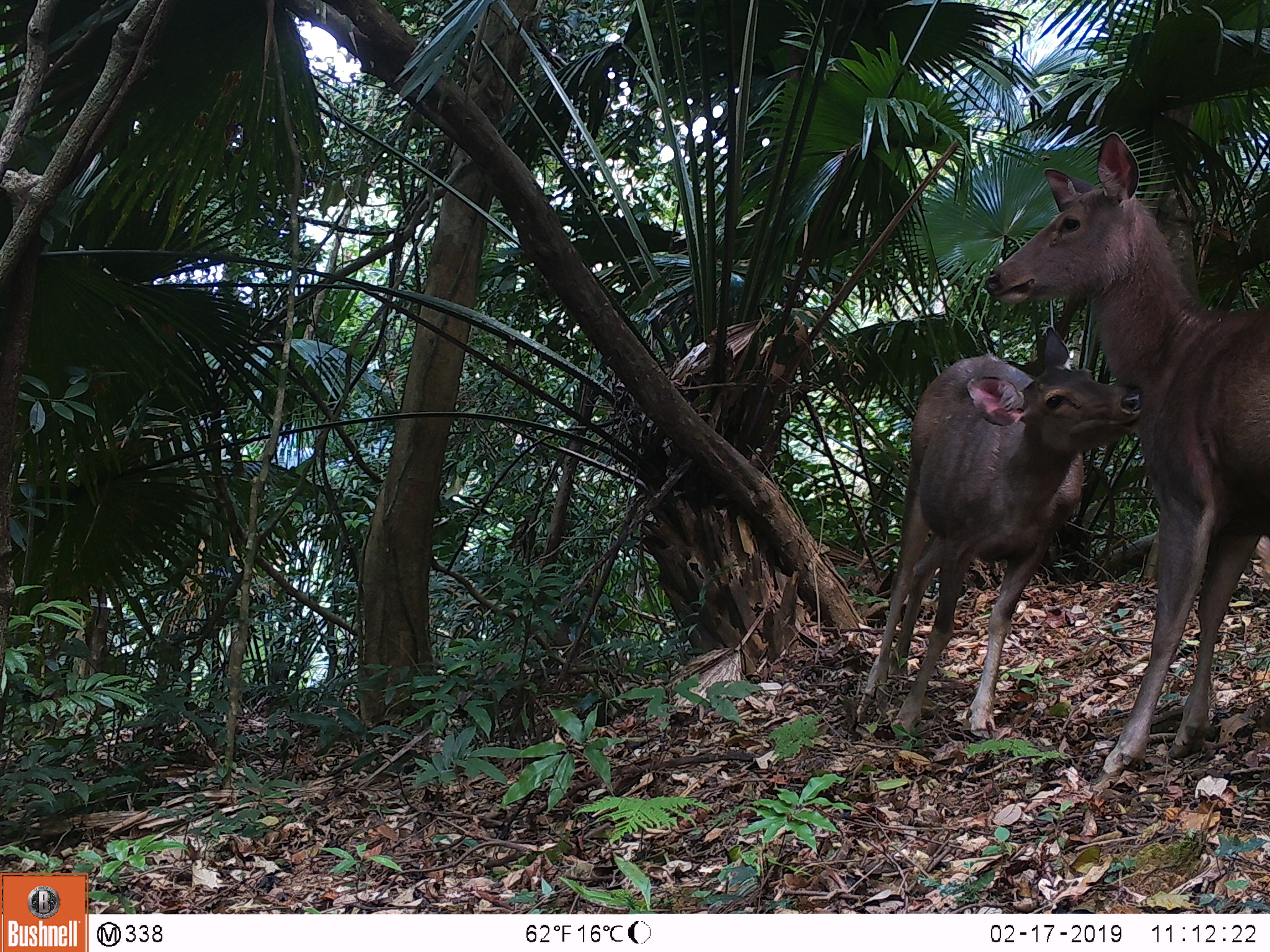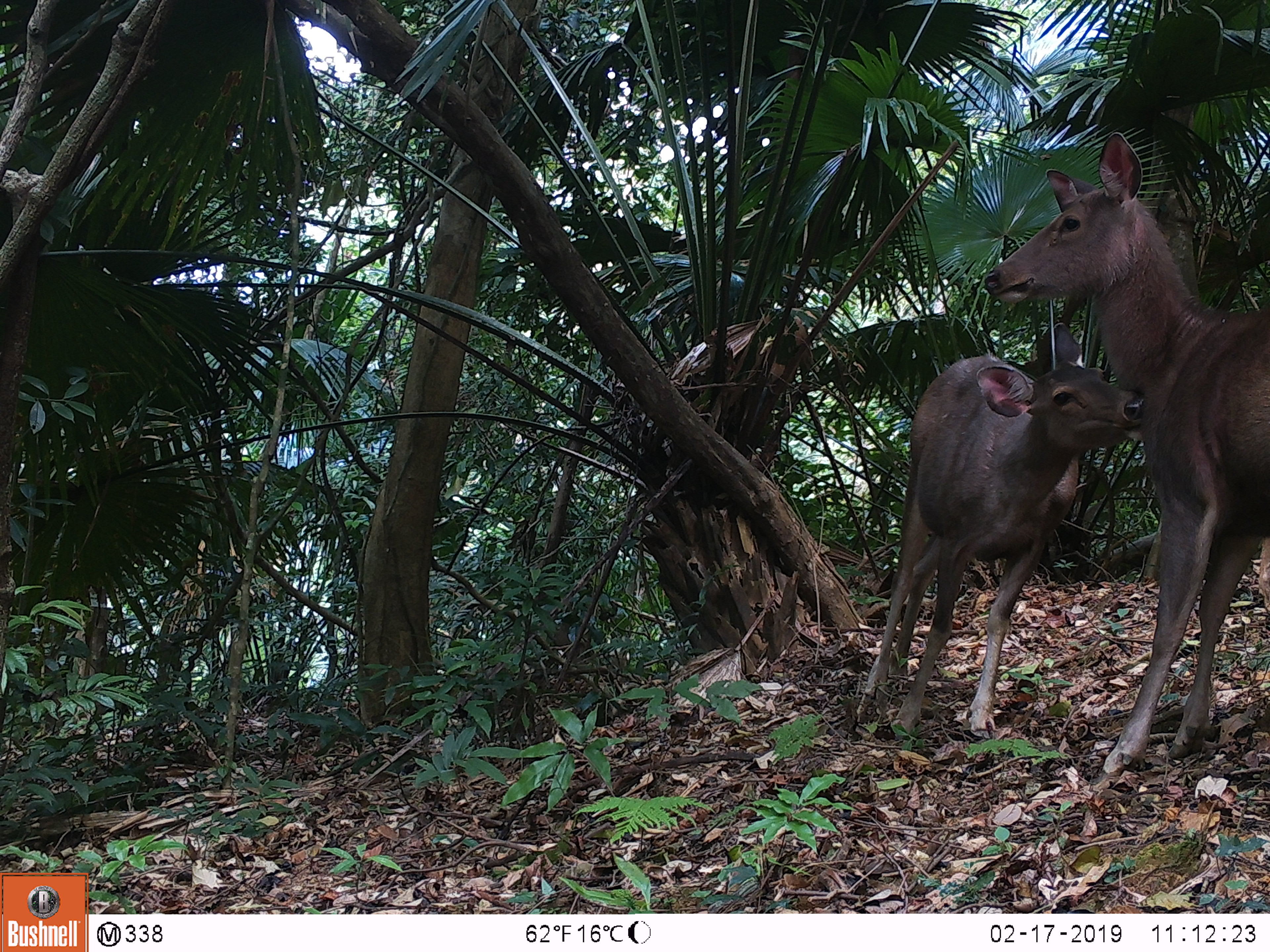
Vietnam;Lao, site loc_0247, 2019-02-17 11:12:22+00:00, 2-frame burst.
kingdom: Animalia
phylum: Chordata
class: Mammalia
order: Artiodactyla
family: Cervidae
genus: Rusa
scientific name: Rusa unicolor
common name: sambar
Sambar (Rusa unicolor). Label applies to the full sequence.